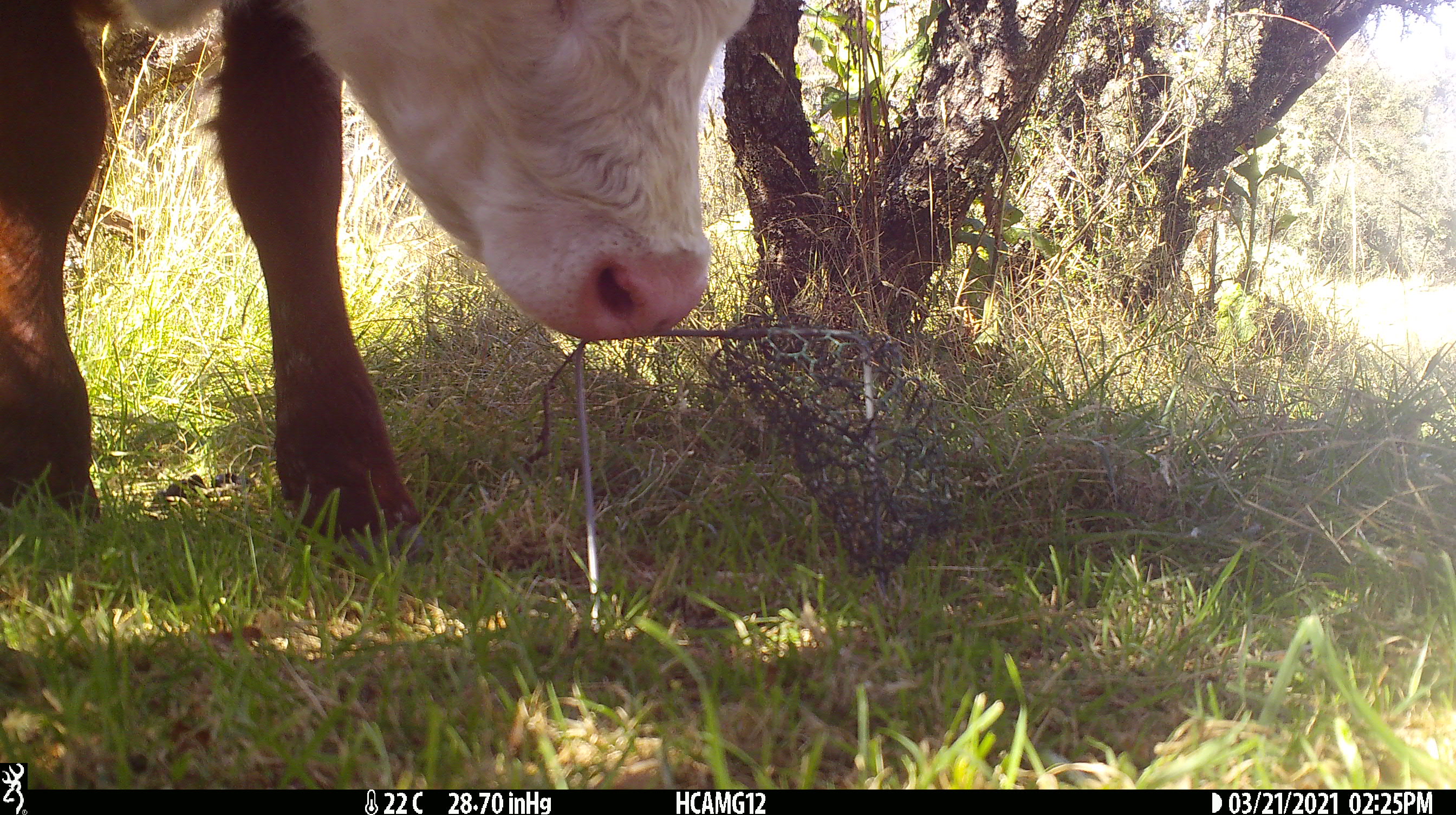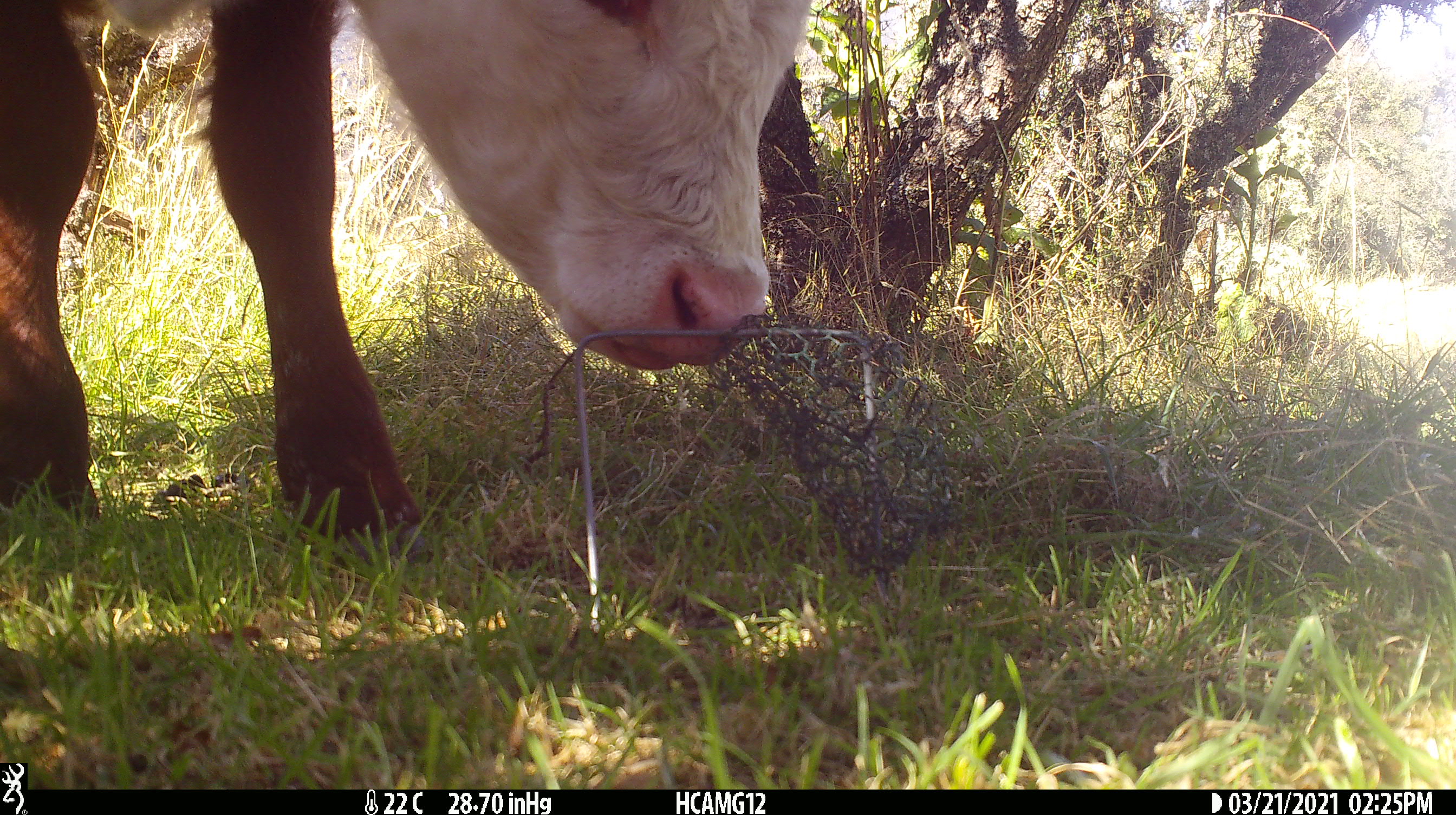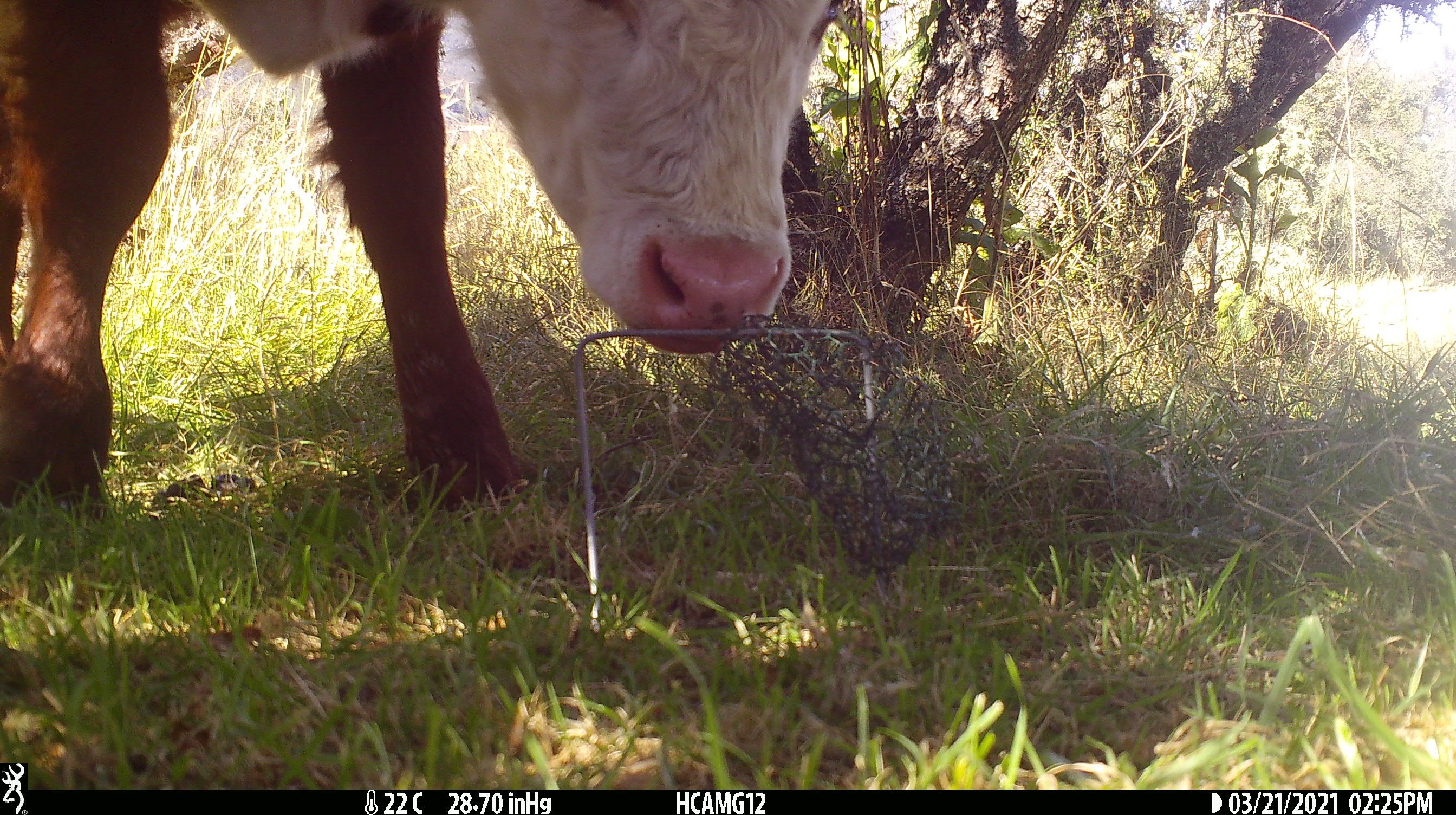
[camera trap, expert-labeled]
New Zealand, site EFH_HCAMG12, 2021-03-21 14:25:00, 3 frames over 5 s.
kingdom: Animalia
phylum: Chordata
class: Mammalia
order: Artiodactyla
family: Bovidae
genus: Bos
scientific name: Bos taurus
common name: domestic cow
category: cow